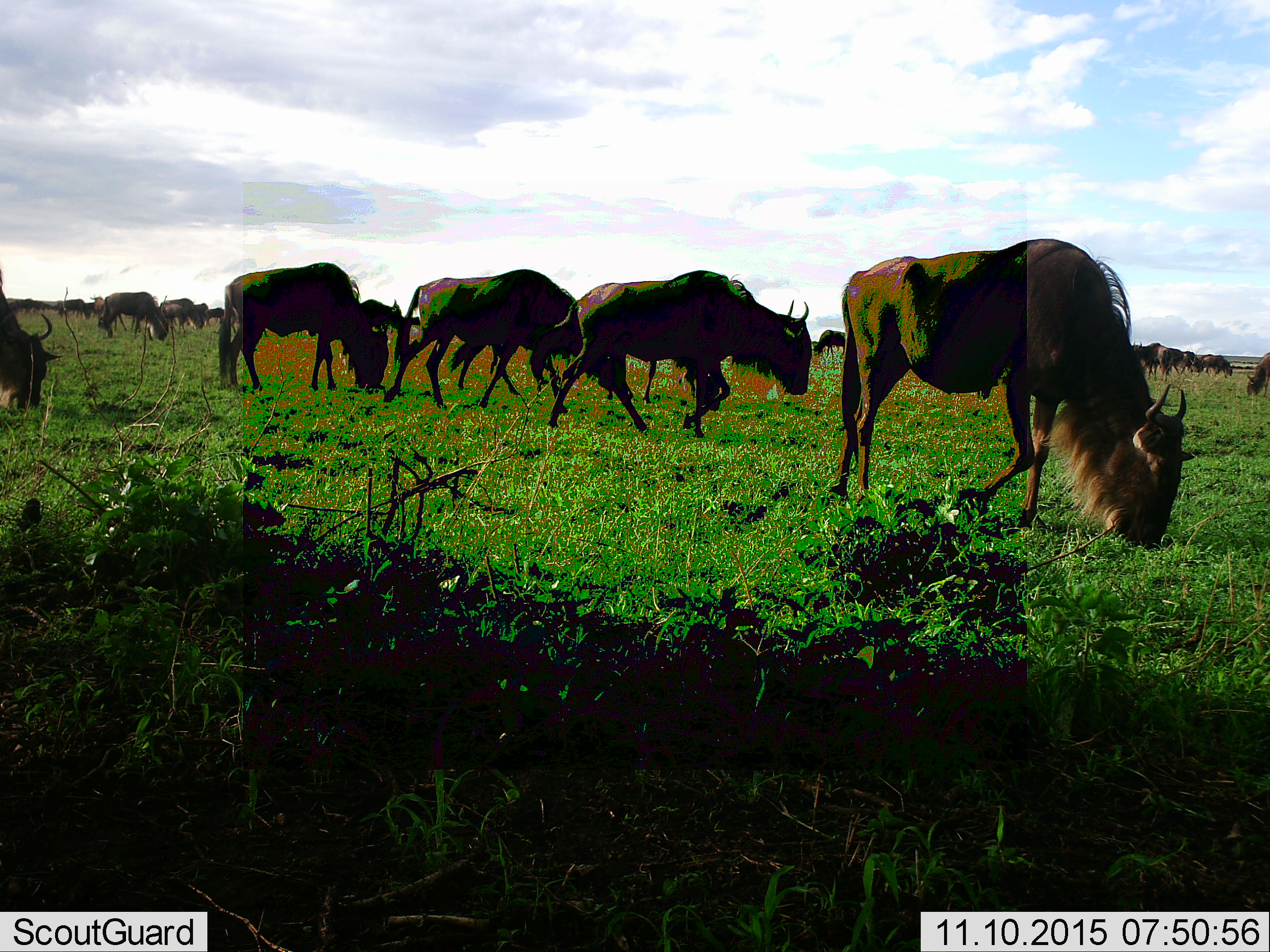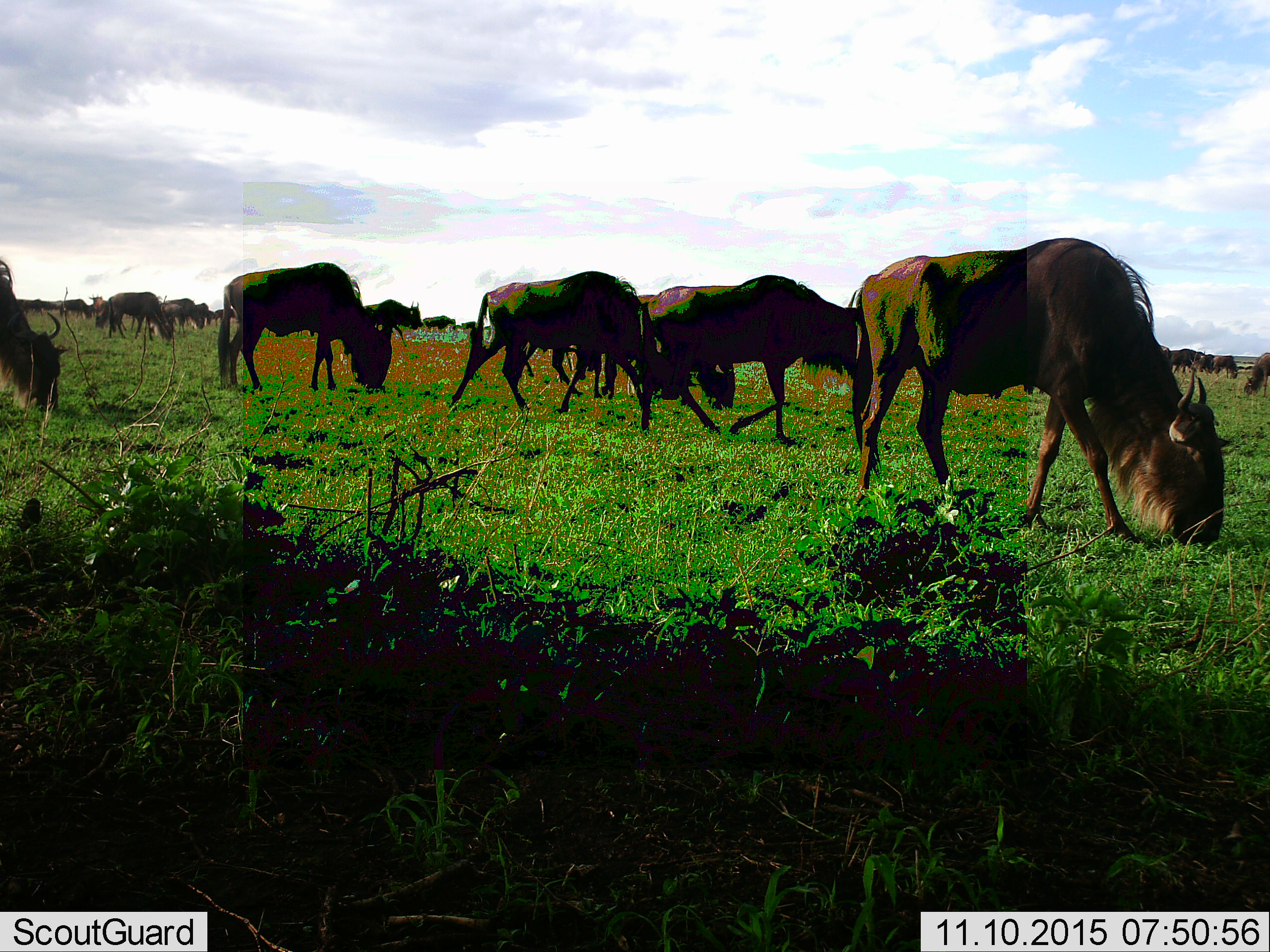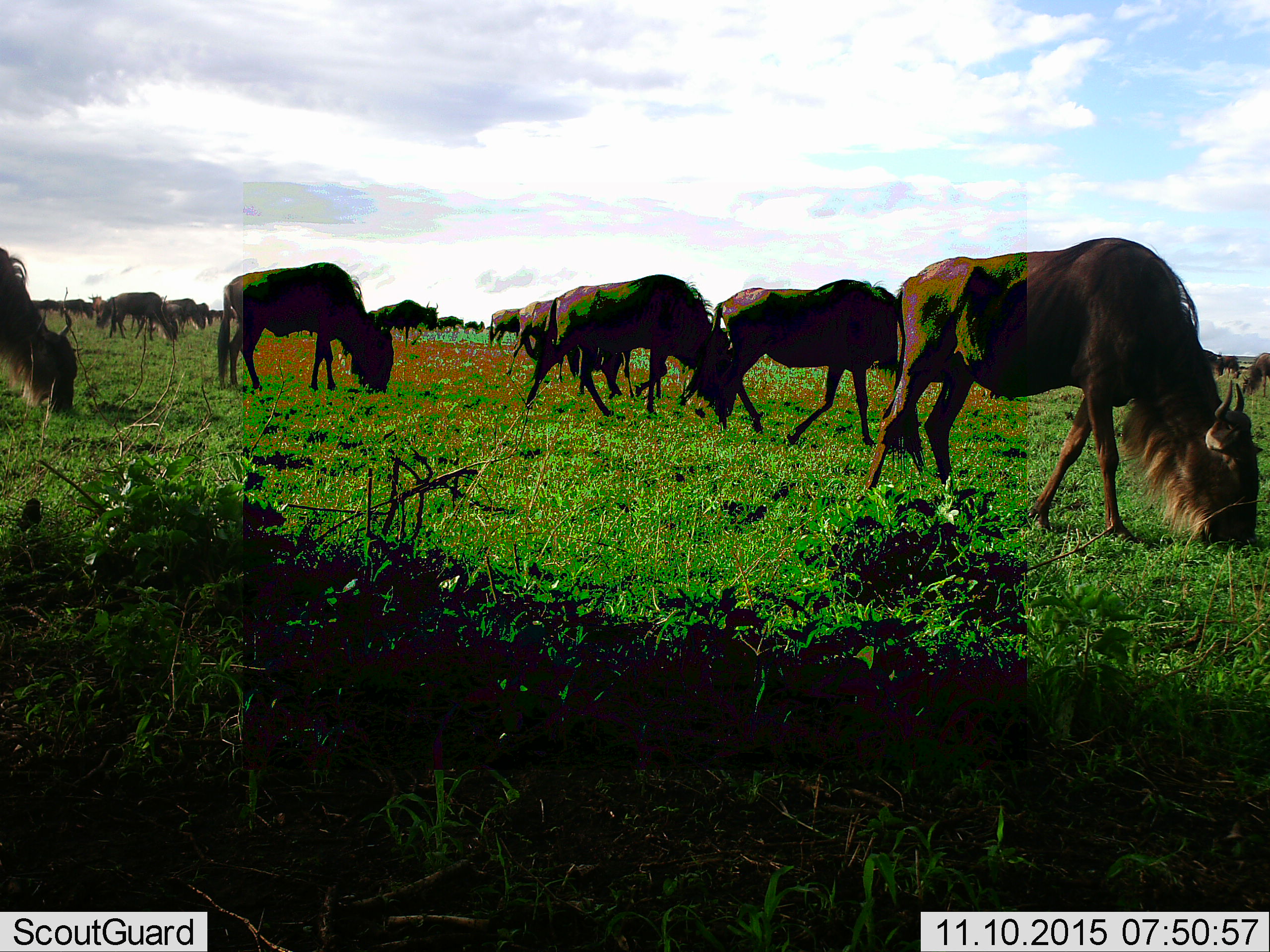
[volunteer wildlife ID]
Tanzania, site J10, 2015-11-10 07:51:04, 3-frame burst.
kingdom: Animalia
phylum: Chordata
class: Mammalia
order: Artiodactyla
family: Bovidae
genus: Connochaetes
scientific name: Connochaetes taurinus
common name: blue wildebeest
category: wildebeest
Wildebeest (blue wildebeest) (Connochaetes taurinus), count 11-50. Behavior (volunteer vote fractions): standing 22%, resting 0%, moving 89%, interacting 0%. Young present (vote fraction): 11%. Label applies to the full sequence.